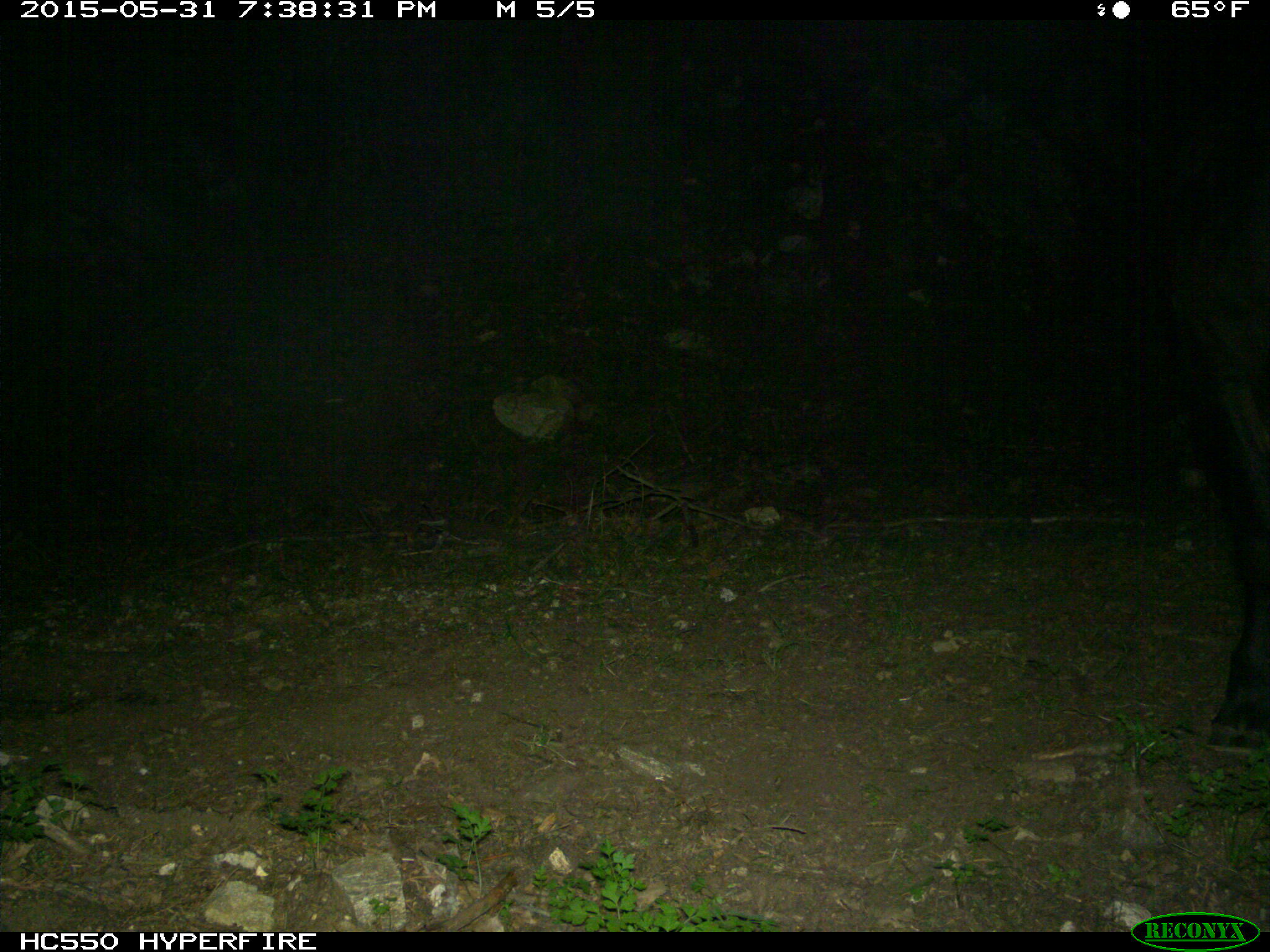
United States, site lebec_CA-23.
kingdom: Animalia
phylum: Chordata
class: Mammalia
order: Artiodactyla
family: Bovidae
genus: Bos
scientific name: Bos taurus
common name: domestic cow